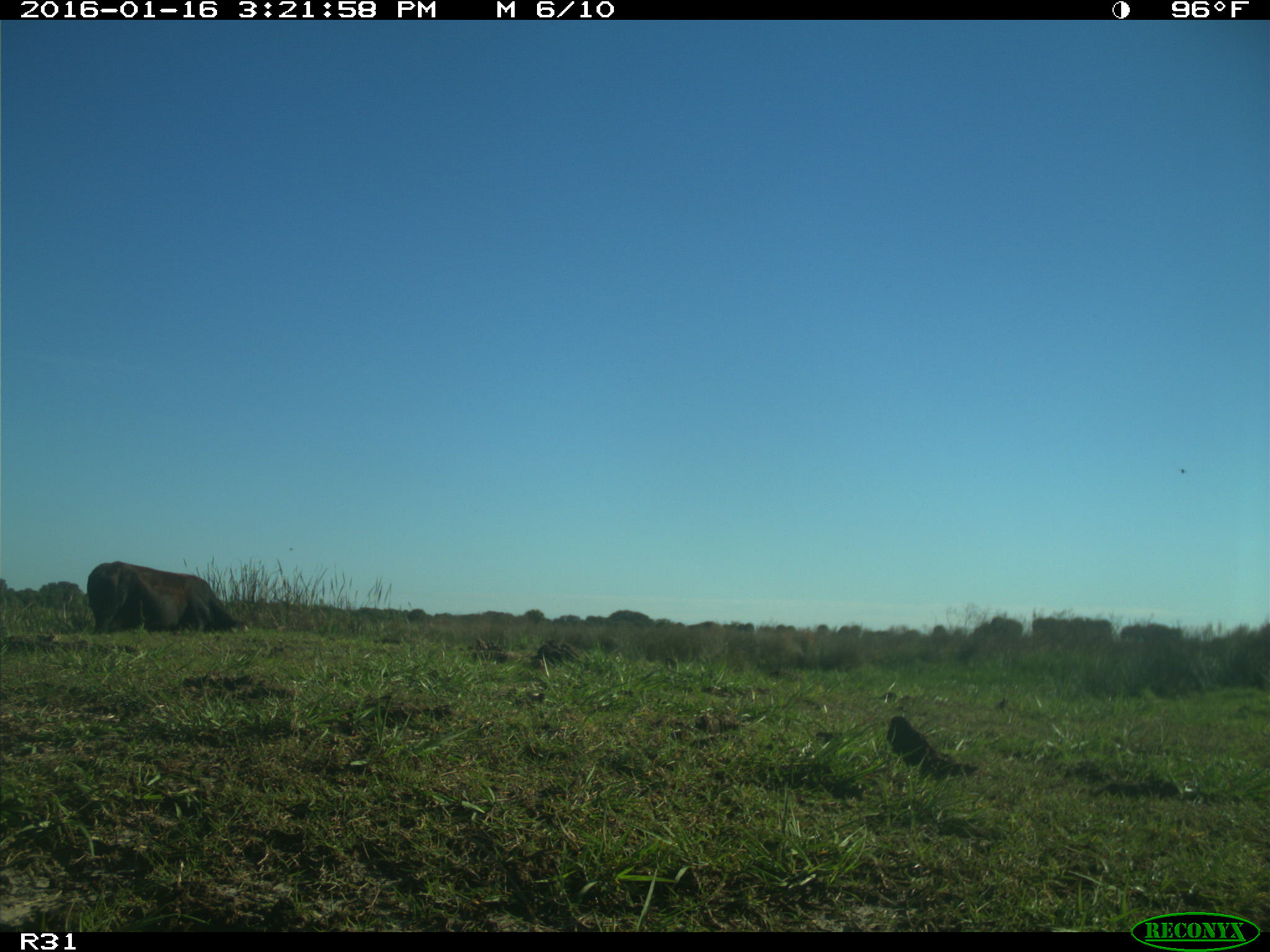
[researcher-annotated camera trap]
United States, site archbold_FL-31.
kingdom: Animalia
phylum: Chordata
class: Mammalia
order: Artiodactyla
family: Bovidae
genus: Bos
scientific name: Bos taurus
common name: domestic cow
Bos taurus (domestic cow).